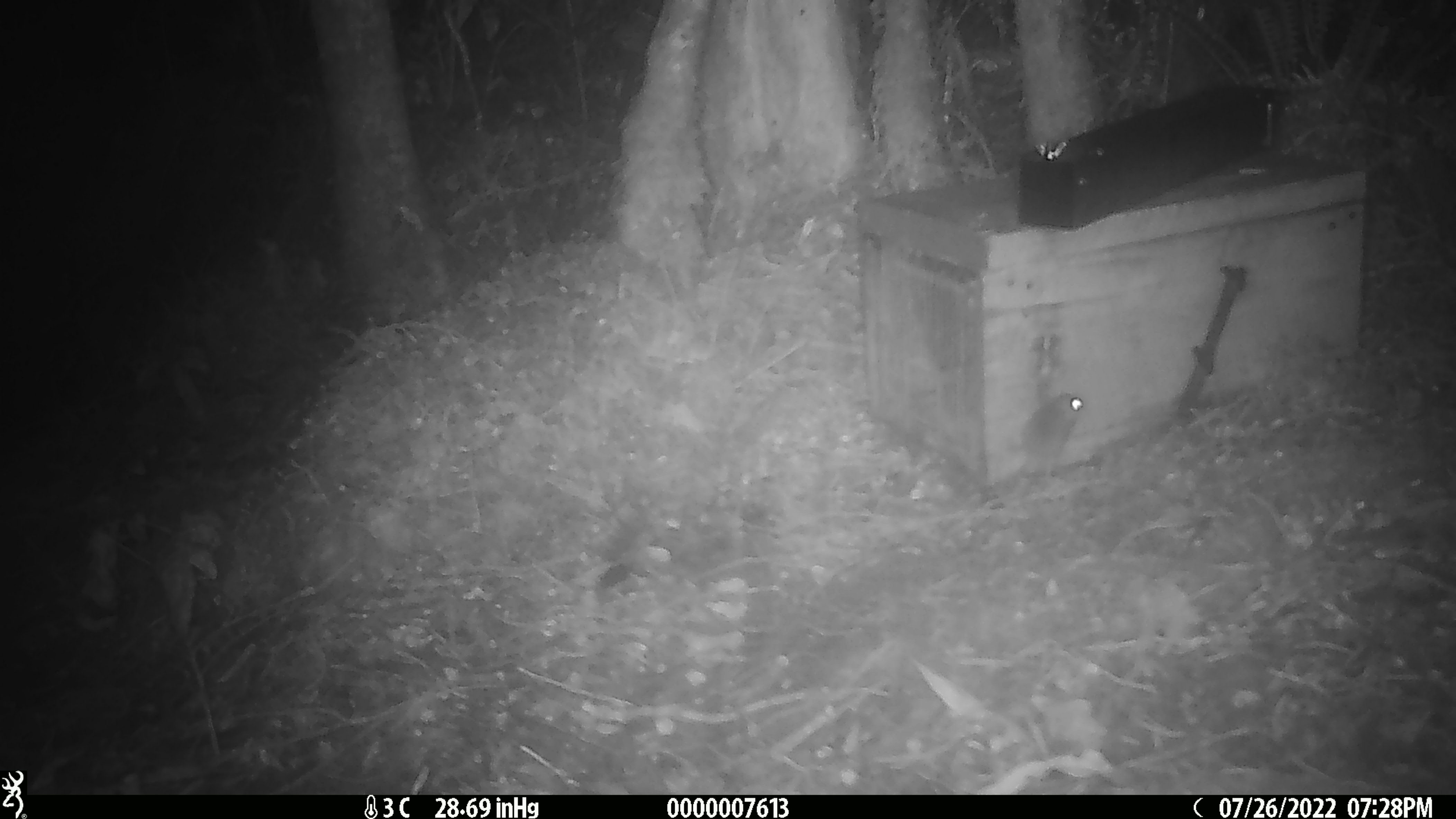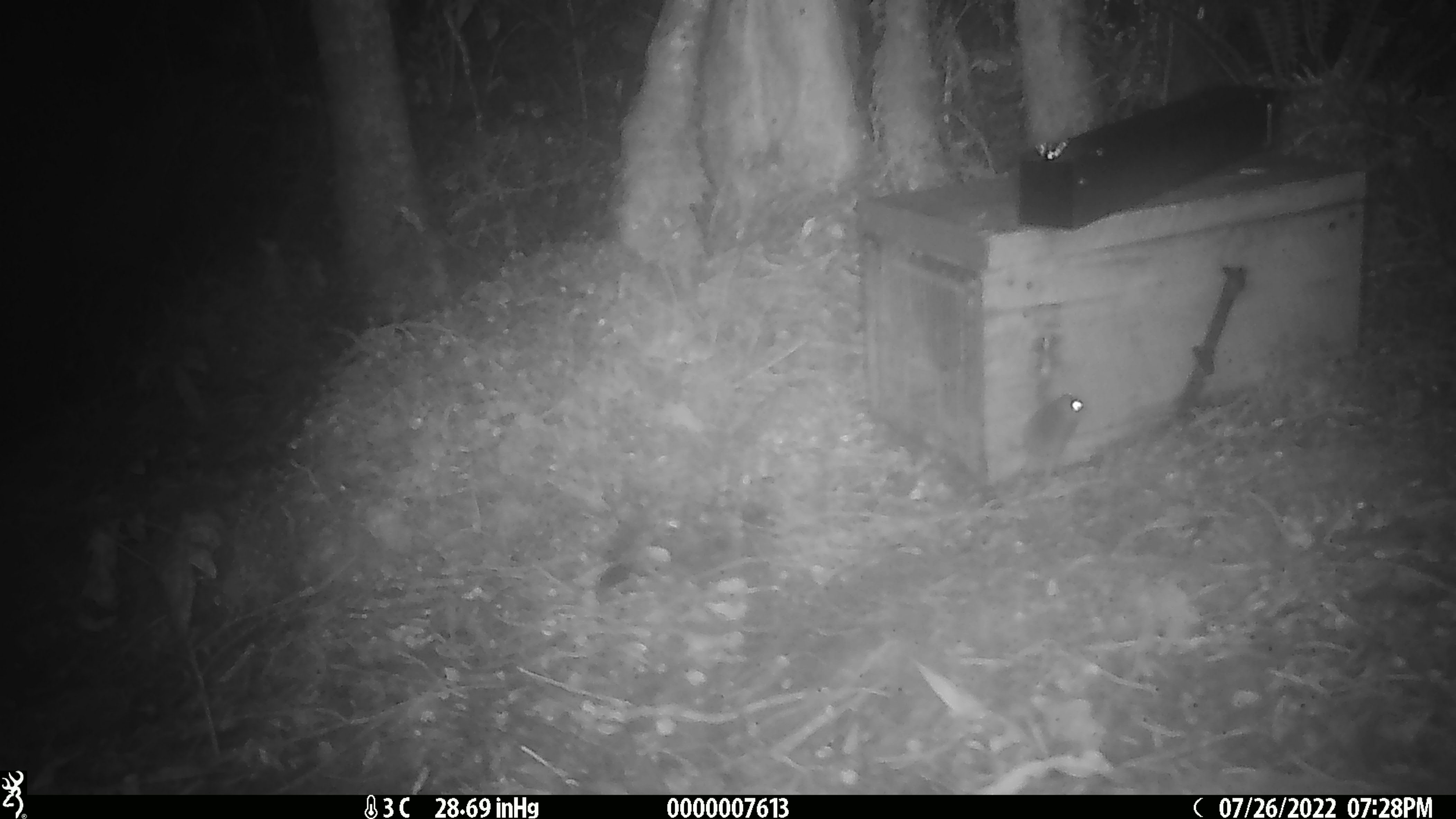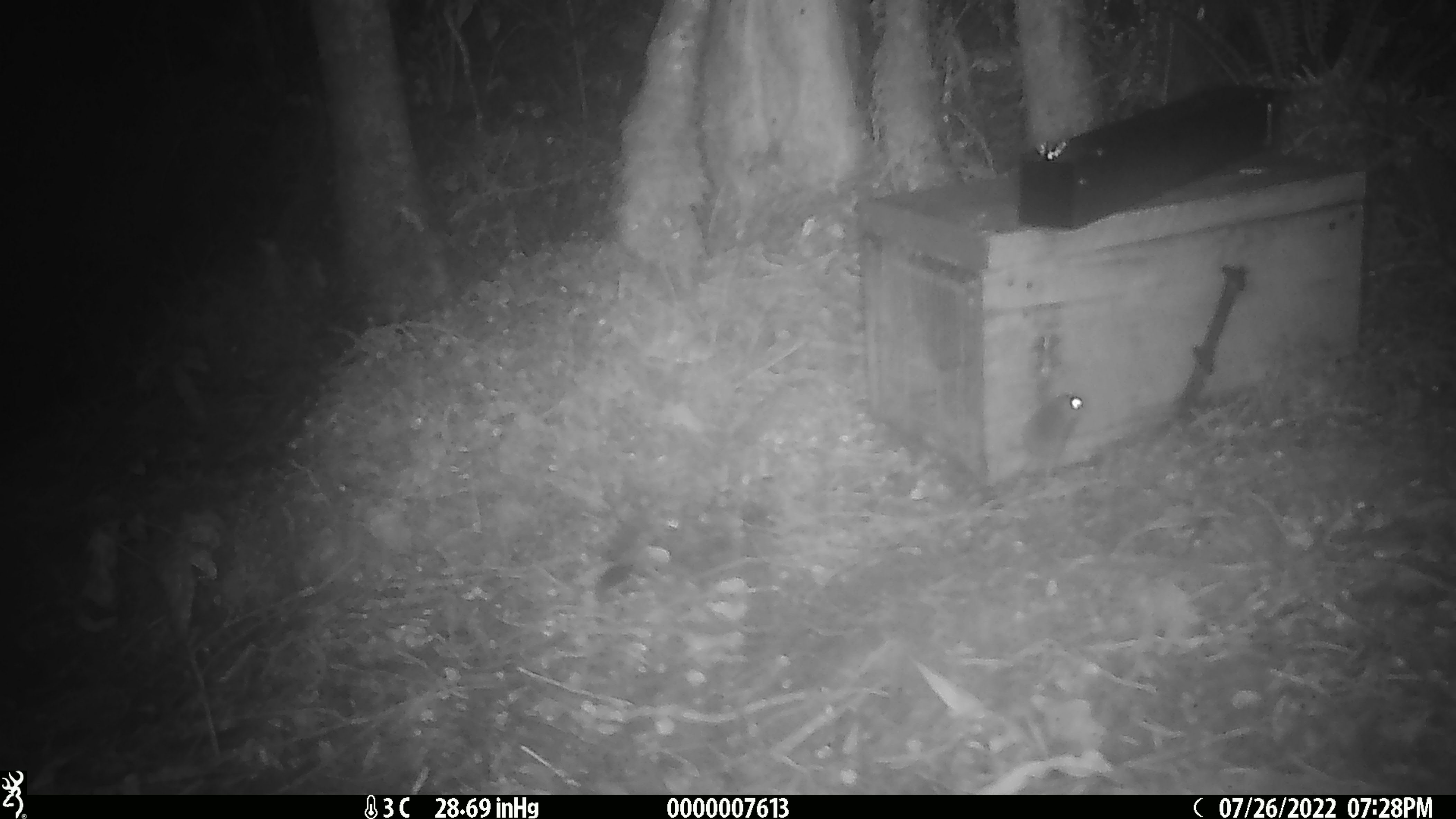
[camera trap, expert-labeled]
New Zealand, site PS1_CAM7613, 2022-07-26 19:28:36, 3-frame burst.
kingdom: Animalia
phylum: Chordata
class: Mammalia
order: Rodentia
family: Muridae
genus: Mus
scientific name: Mus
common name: mouse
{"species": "mouse (Mus)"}